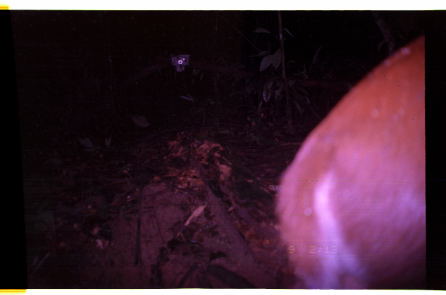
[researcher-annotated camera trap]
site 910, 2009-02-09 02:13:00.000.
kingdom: Animalia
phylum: Chordata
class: Mammalia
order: Artiodactyla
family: Cervidae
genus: Mazama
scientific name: Mazama americana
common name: red brocket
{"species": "Mazama americana (red brocket)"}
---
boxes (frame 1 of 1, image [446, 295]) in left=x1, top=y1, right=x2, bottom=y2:
mazama americana: left=272, top=34, right=425, bottom=289